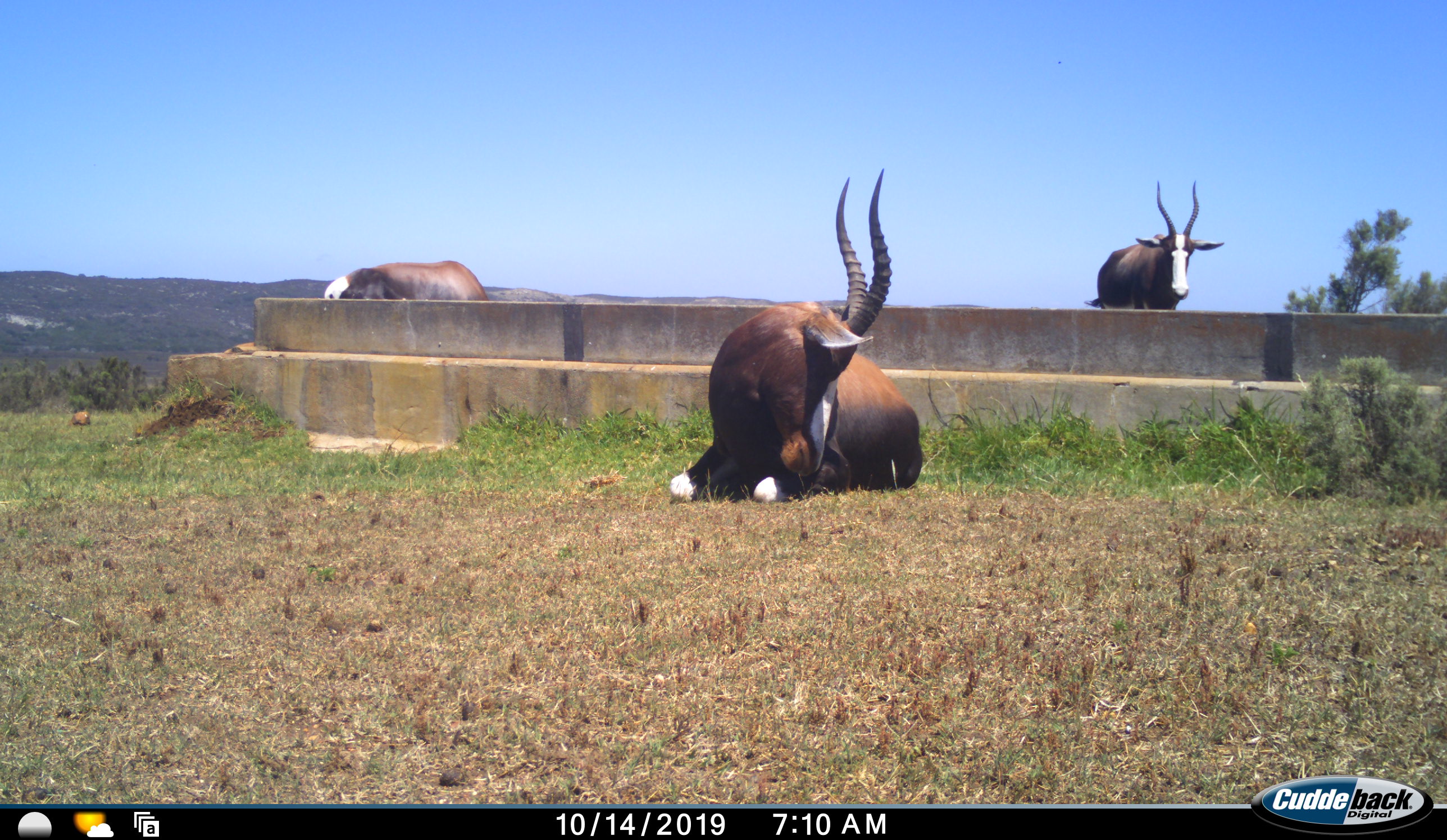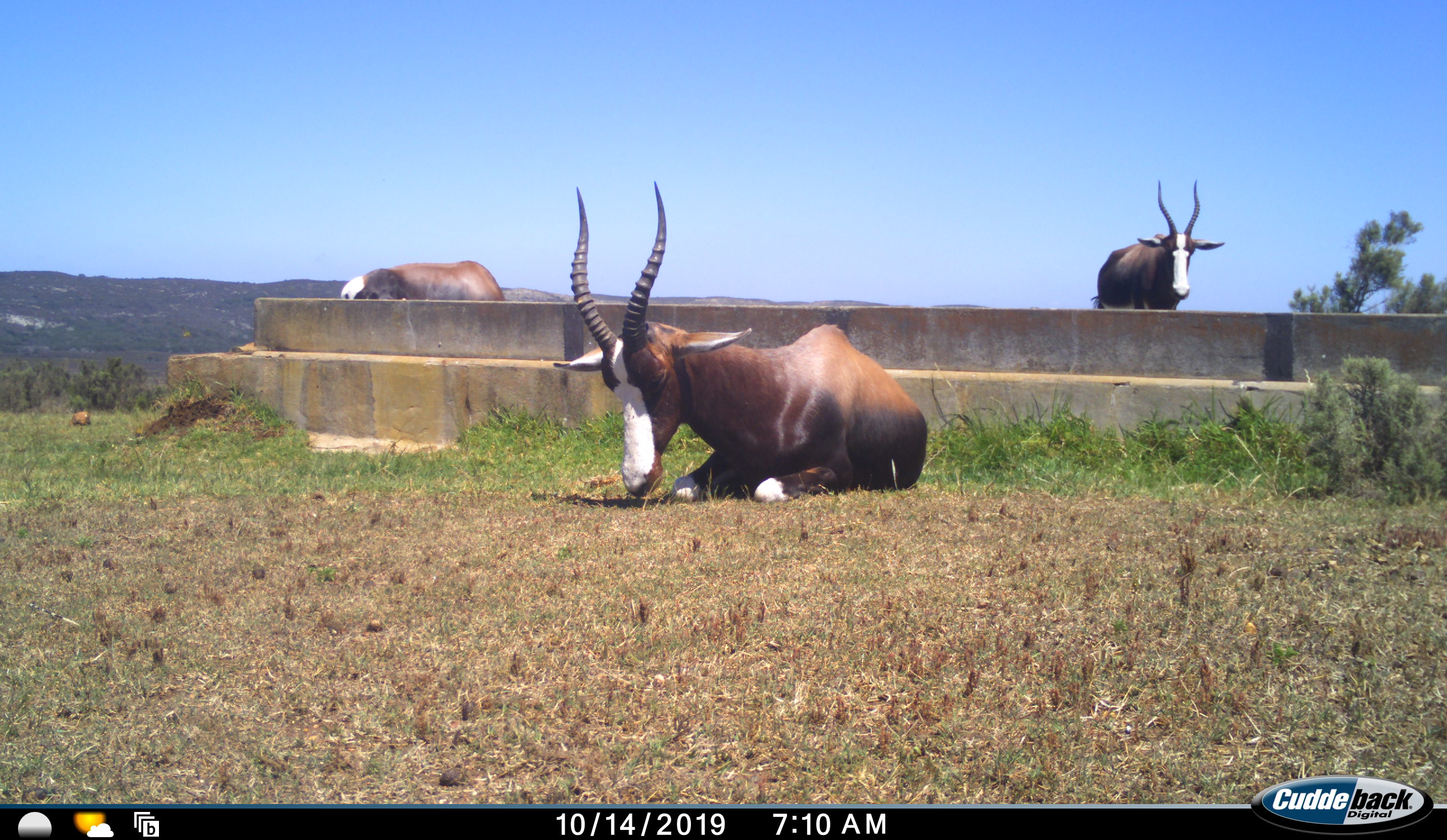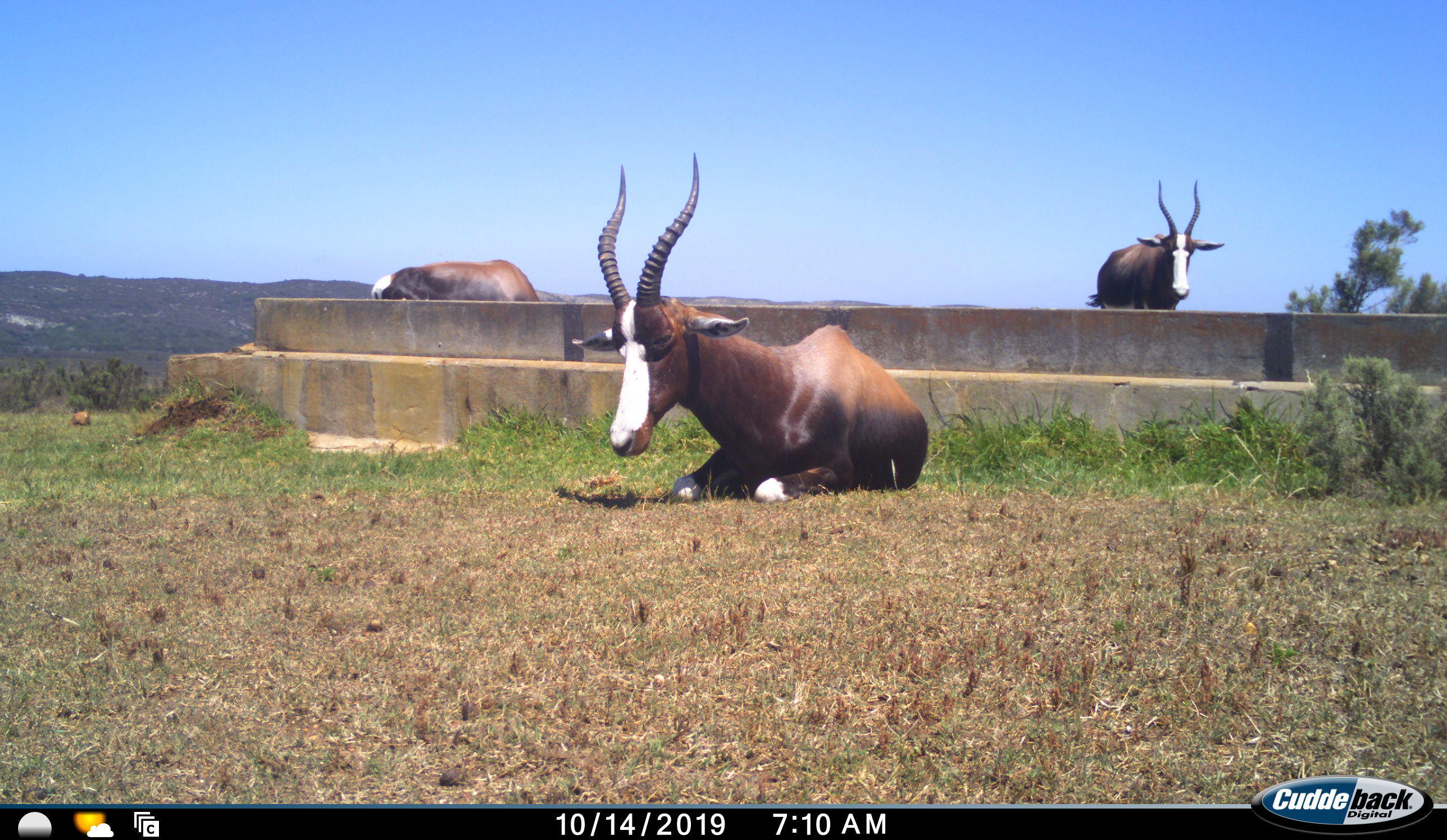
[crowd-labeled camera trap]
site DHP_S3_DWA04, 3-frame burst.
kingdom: Animalia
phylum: Chordata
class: Mammalia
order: Artiodactyla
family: Bovidae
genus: Damaliscus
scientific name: Damaliscus pygargus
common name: bontebok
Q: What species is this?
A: Bontebok (Damaliscus pygargus).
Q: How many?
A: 3.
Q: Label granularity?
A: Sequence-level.